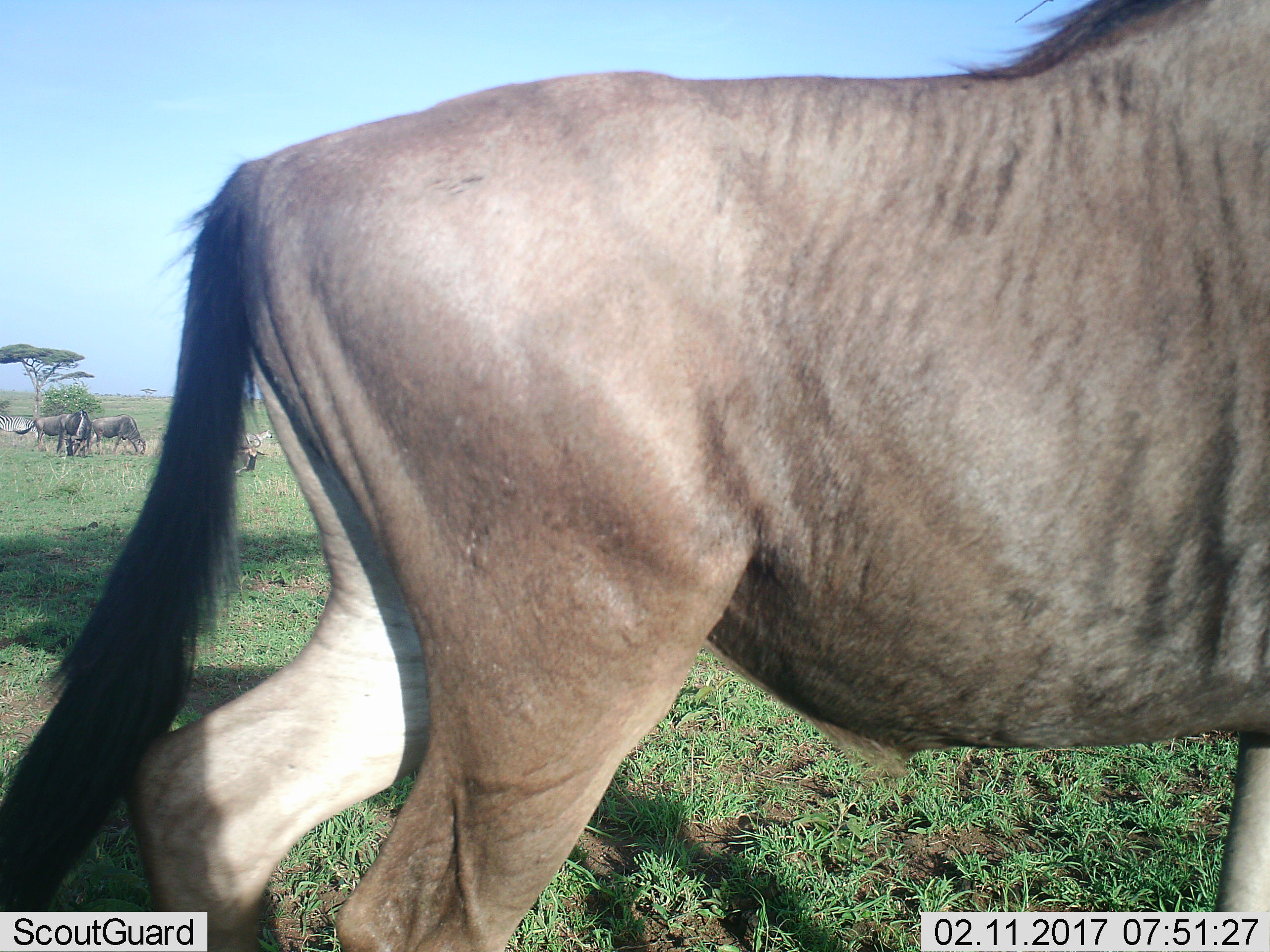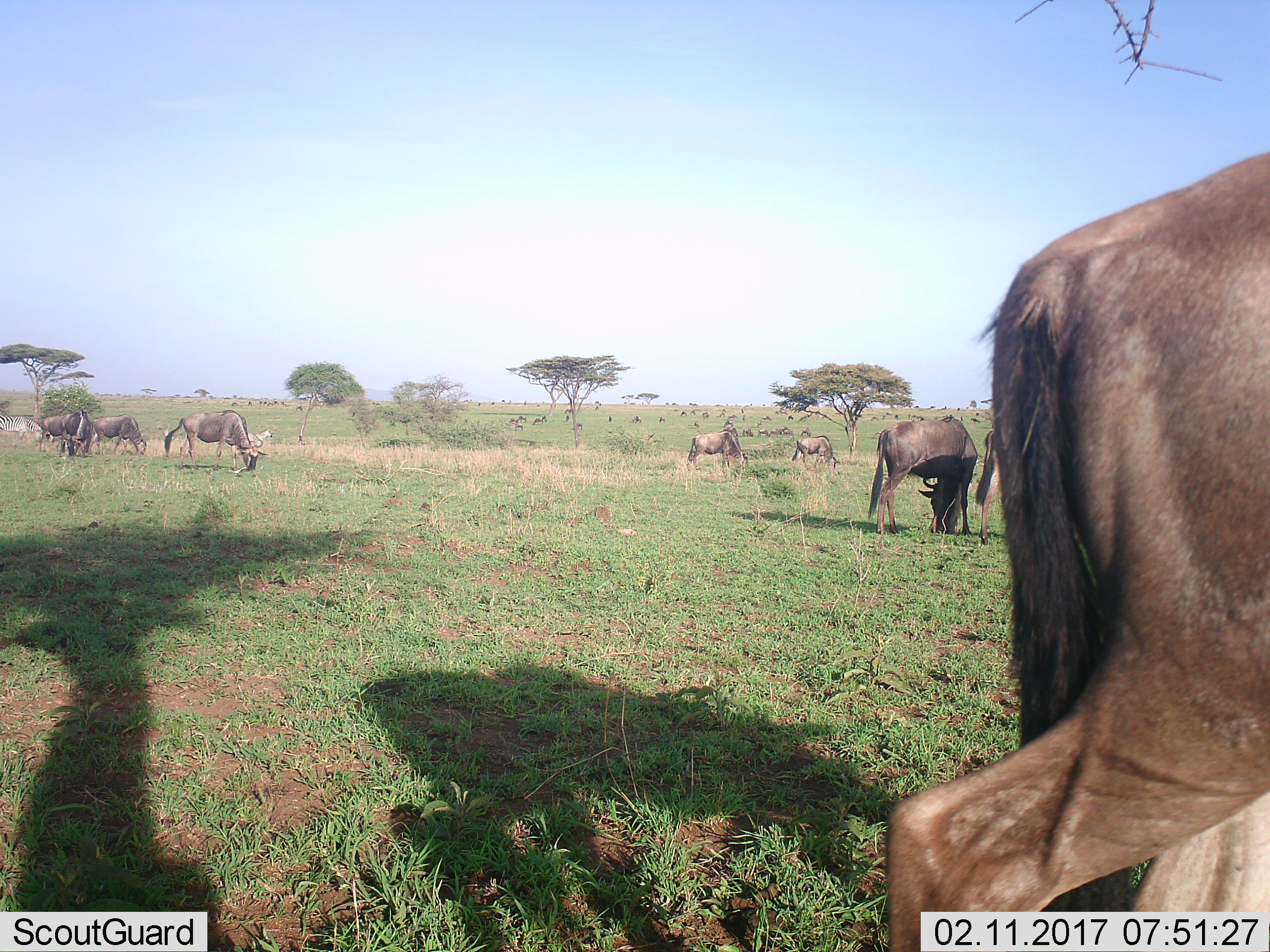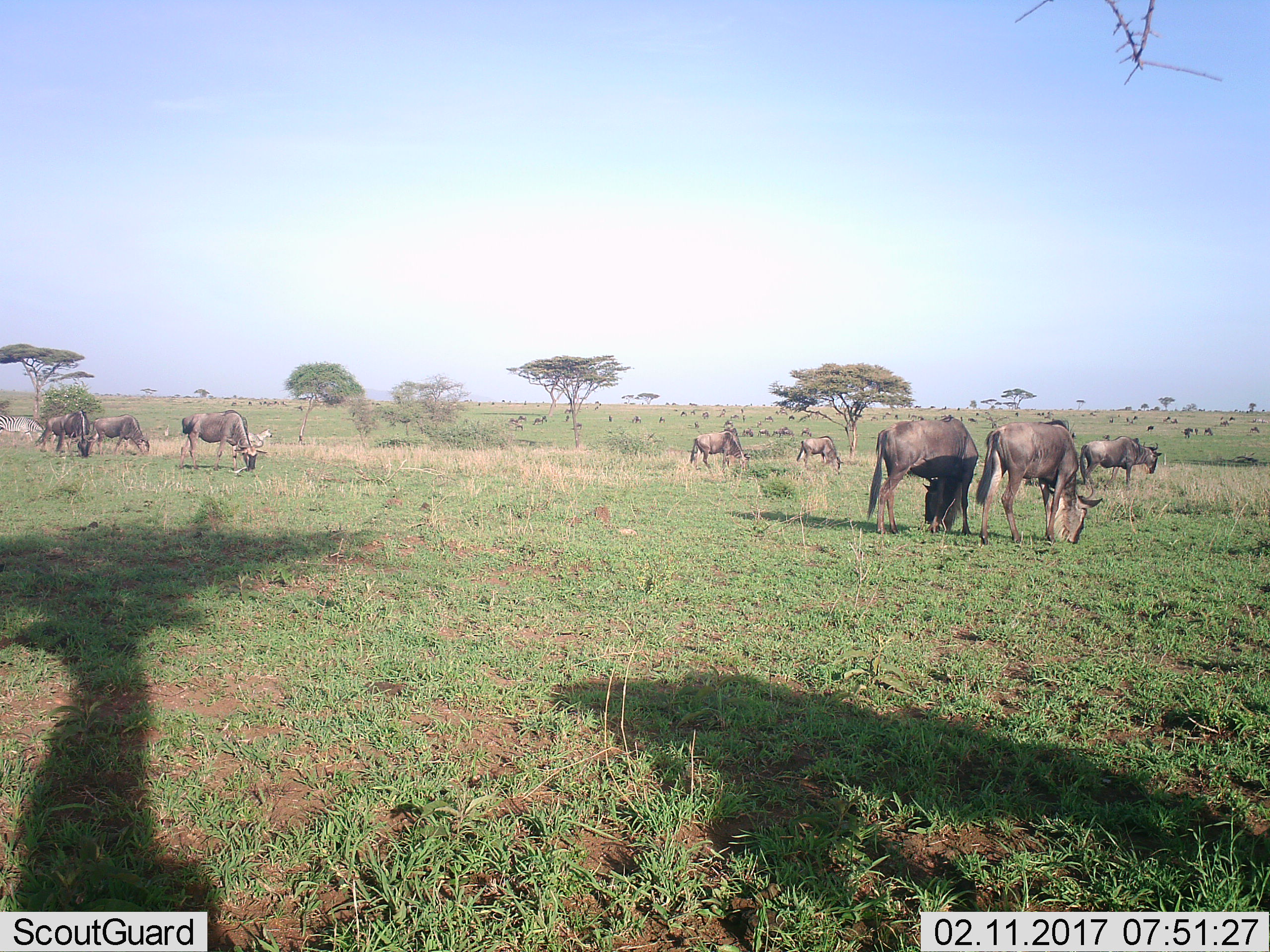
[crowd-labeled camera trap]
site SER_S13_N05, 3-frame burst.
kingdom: Animalia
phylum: Chordata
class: Mammalia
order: Artiodactyla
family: Bovidae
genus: Connochaetes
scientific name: Connochaetes taurinus taurinus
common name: blue wildebeest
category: wildebeestblue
Wildebeestblue (blue wildebeest) (Connochaetes taurinus taurinus), count 9. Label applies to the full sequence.